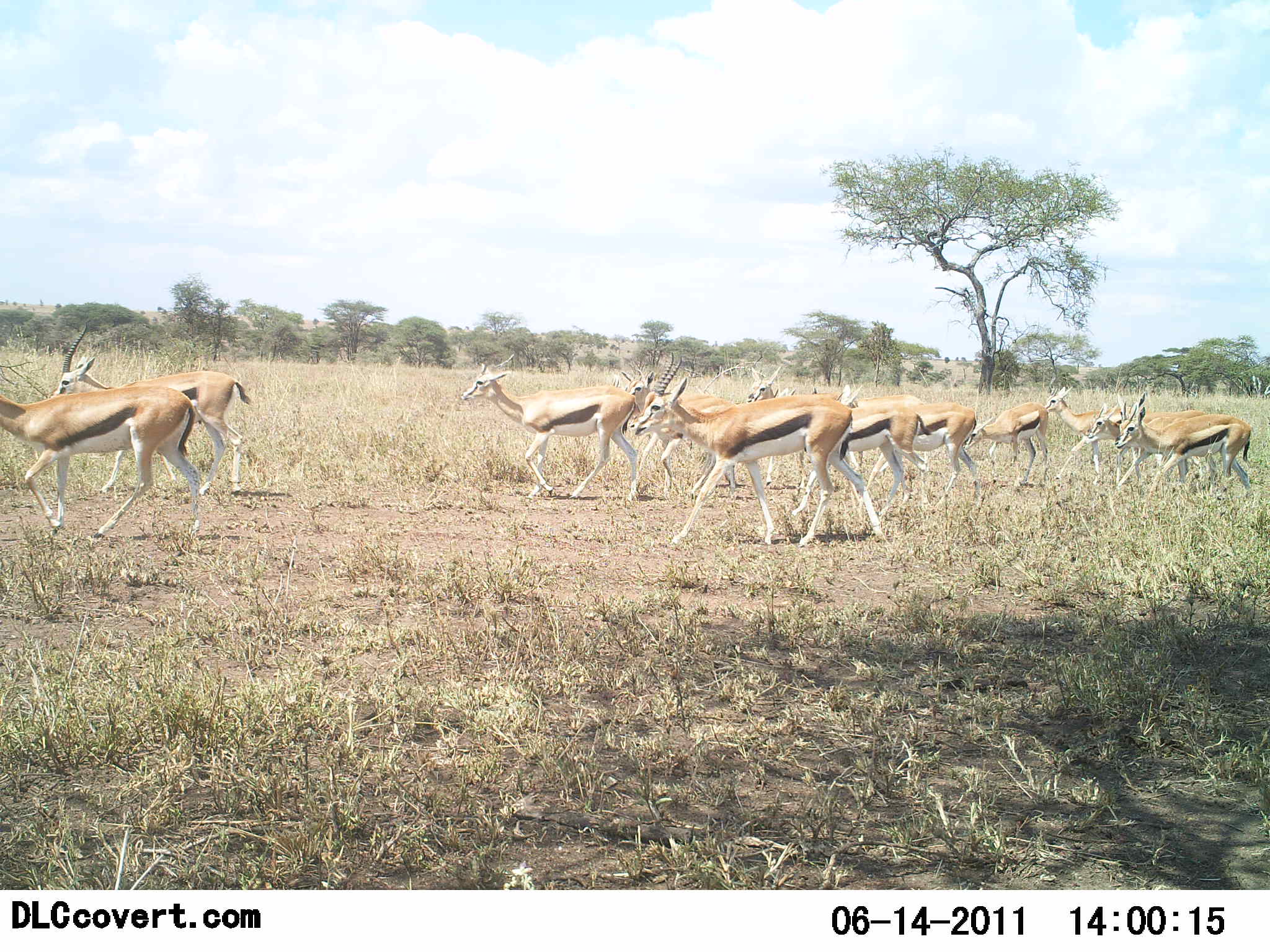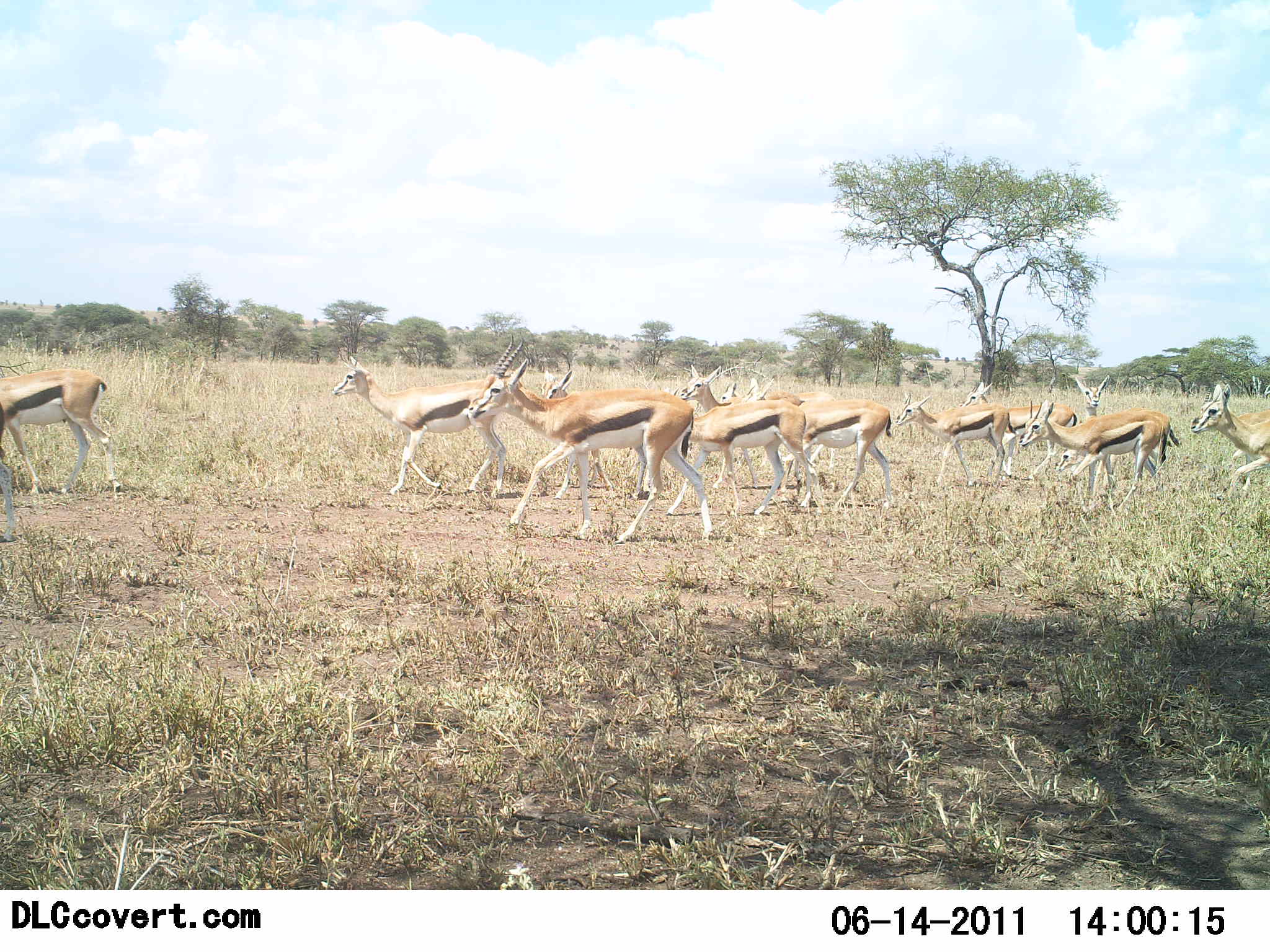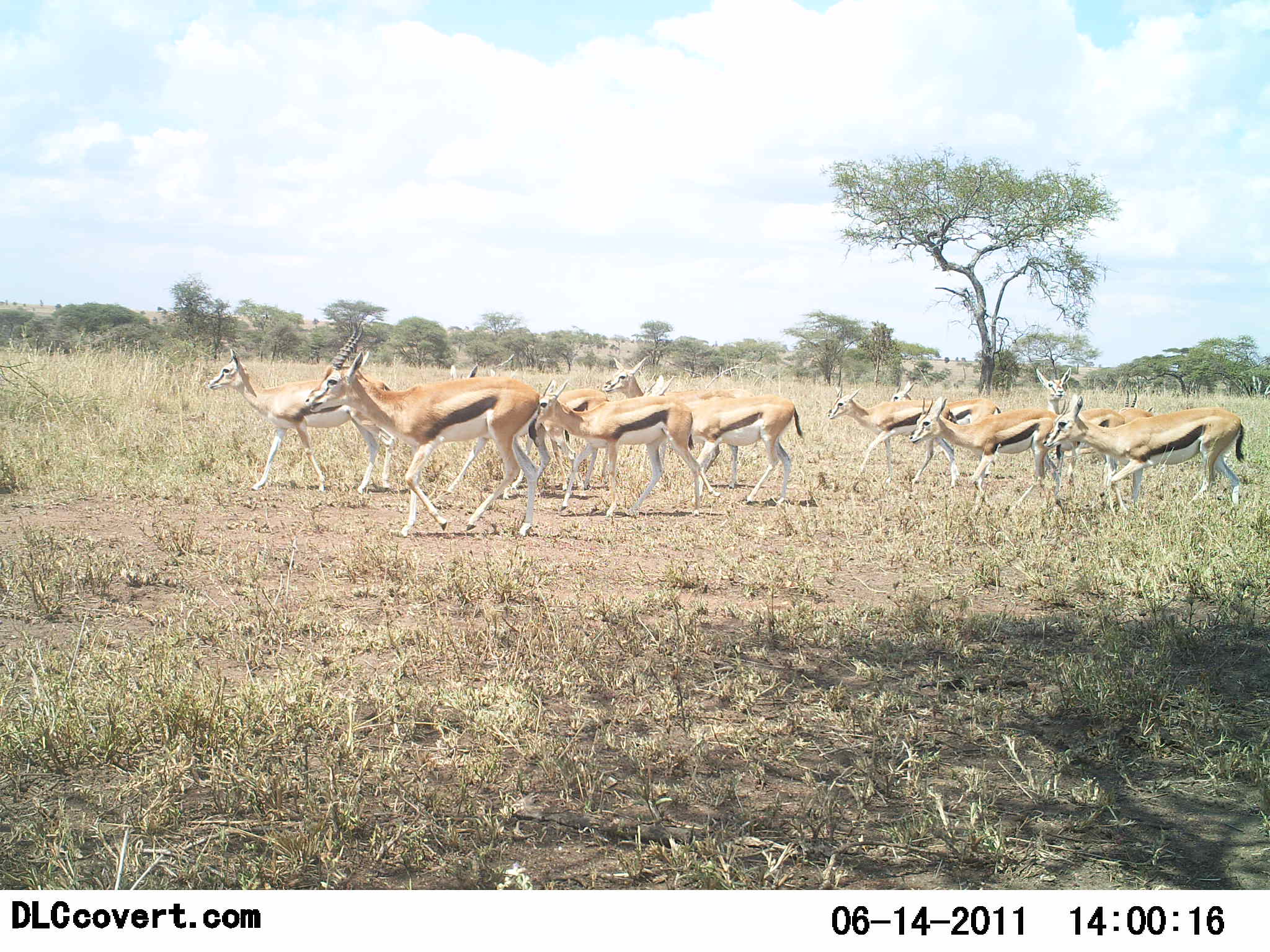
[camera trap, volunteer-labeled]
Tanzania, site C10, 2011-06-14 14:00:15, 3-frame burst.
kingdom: Animalia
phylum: Chordata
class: Mammalia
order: Artiodactyla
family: Bovidae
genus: Eudorcas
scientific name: Eudorcas thomsonii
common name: thomson's gazelle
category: gazellethomsons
Gazellethomsons (thomson's gazelle) (Eudorcas thomsonii), count 11-50. Behavior (volunteer vote fractions): standing 0%, resting 0%, moving 100%, interacting 0%. Young present (vote fraction): 0%. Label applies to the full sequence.